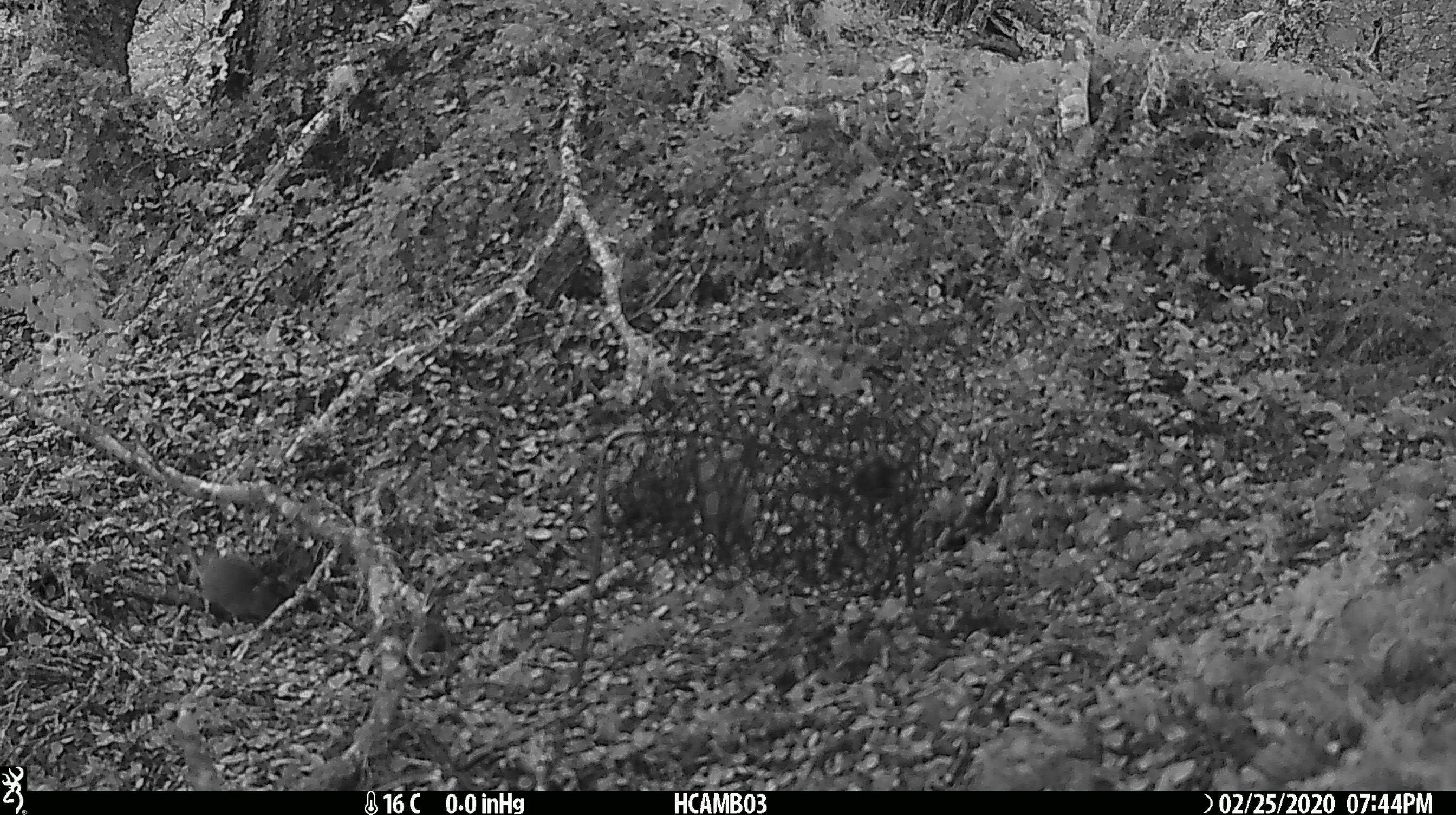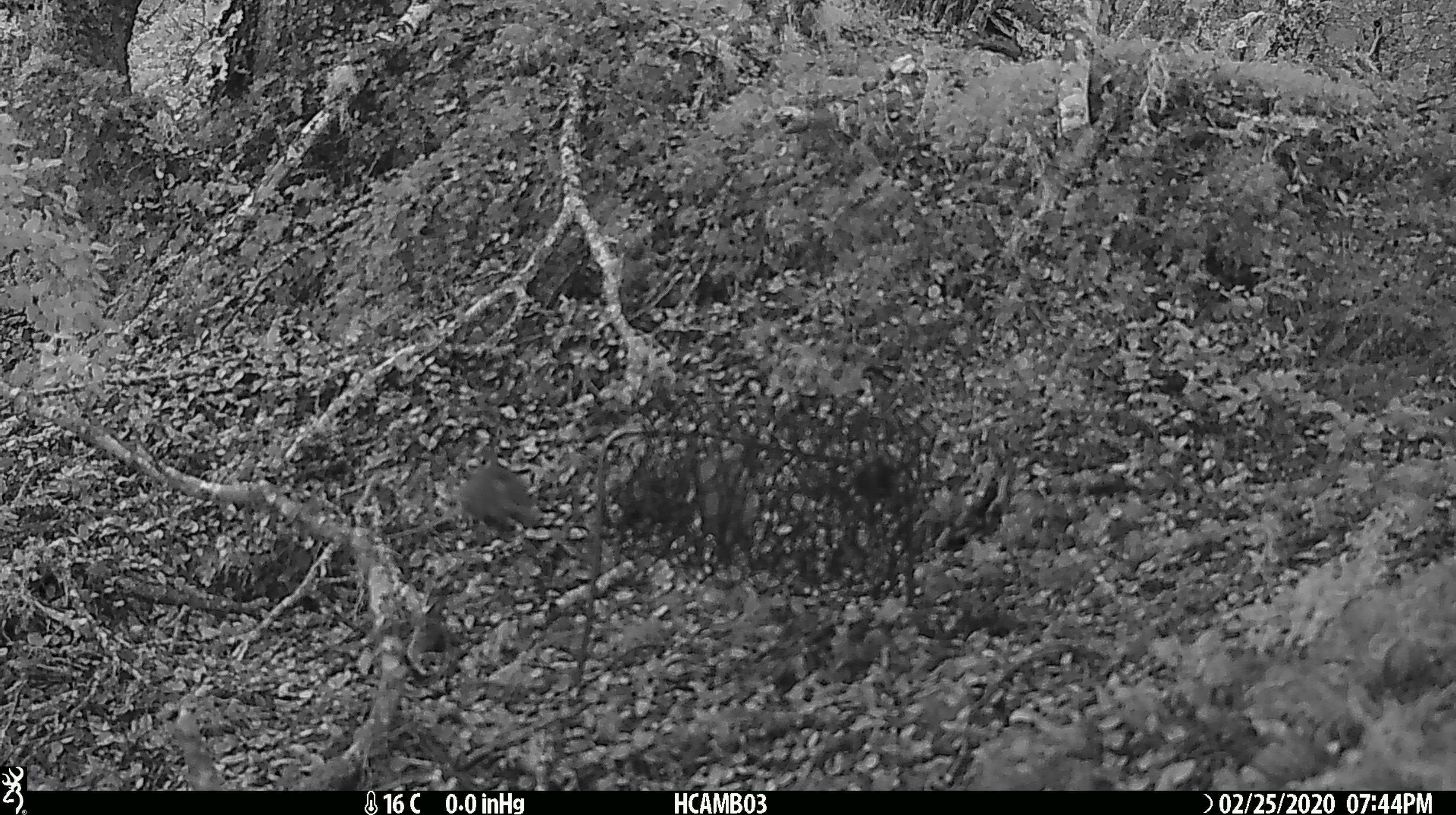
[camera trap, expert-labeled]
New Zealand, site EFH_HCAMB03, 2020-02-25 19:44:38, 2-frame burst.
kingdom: Animalia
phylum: Chordata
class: Mammalia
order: Rodentia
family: Muridae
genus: Mus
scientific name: Mus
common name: mouse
Mouse (Mus).